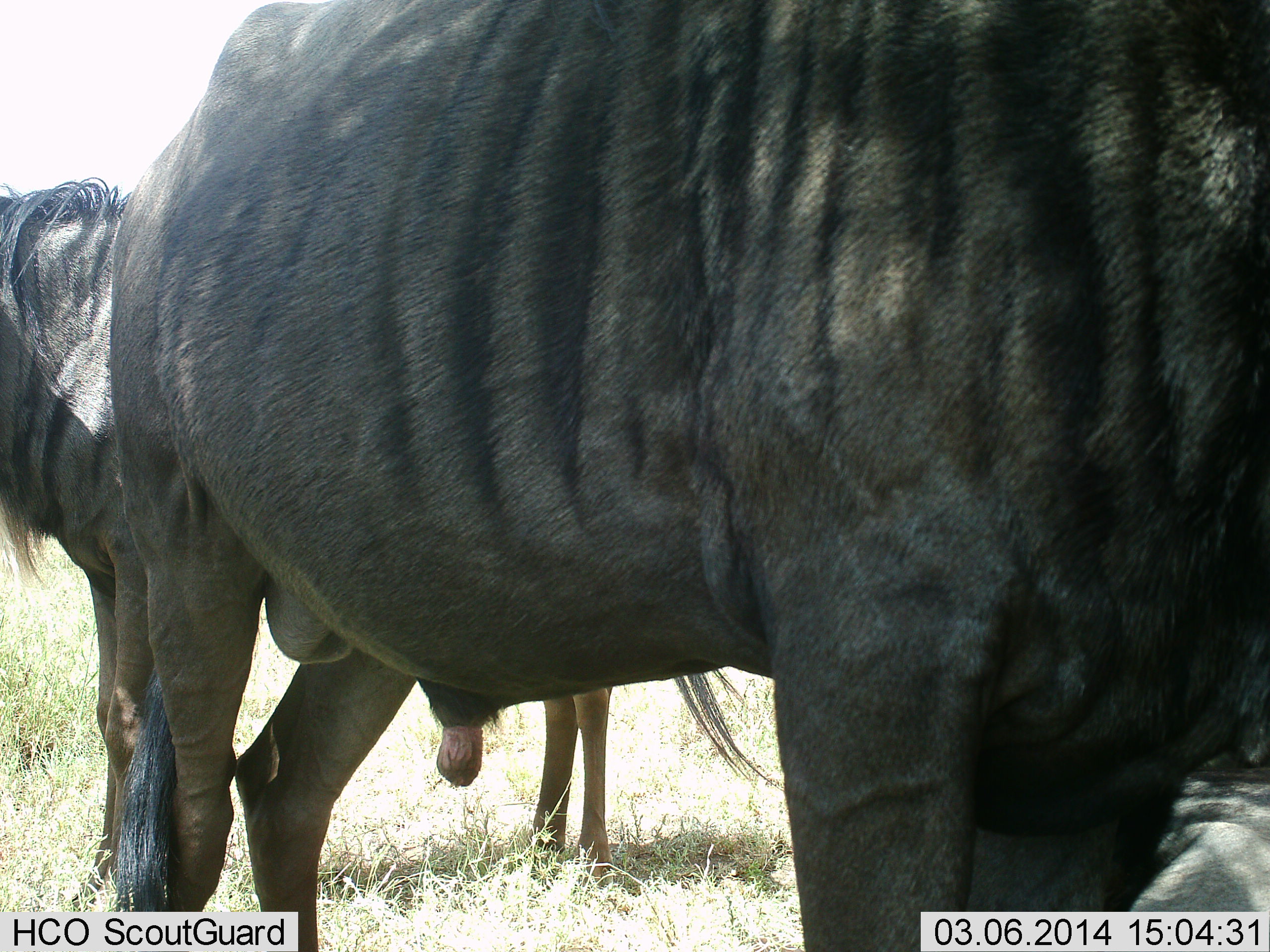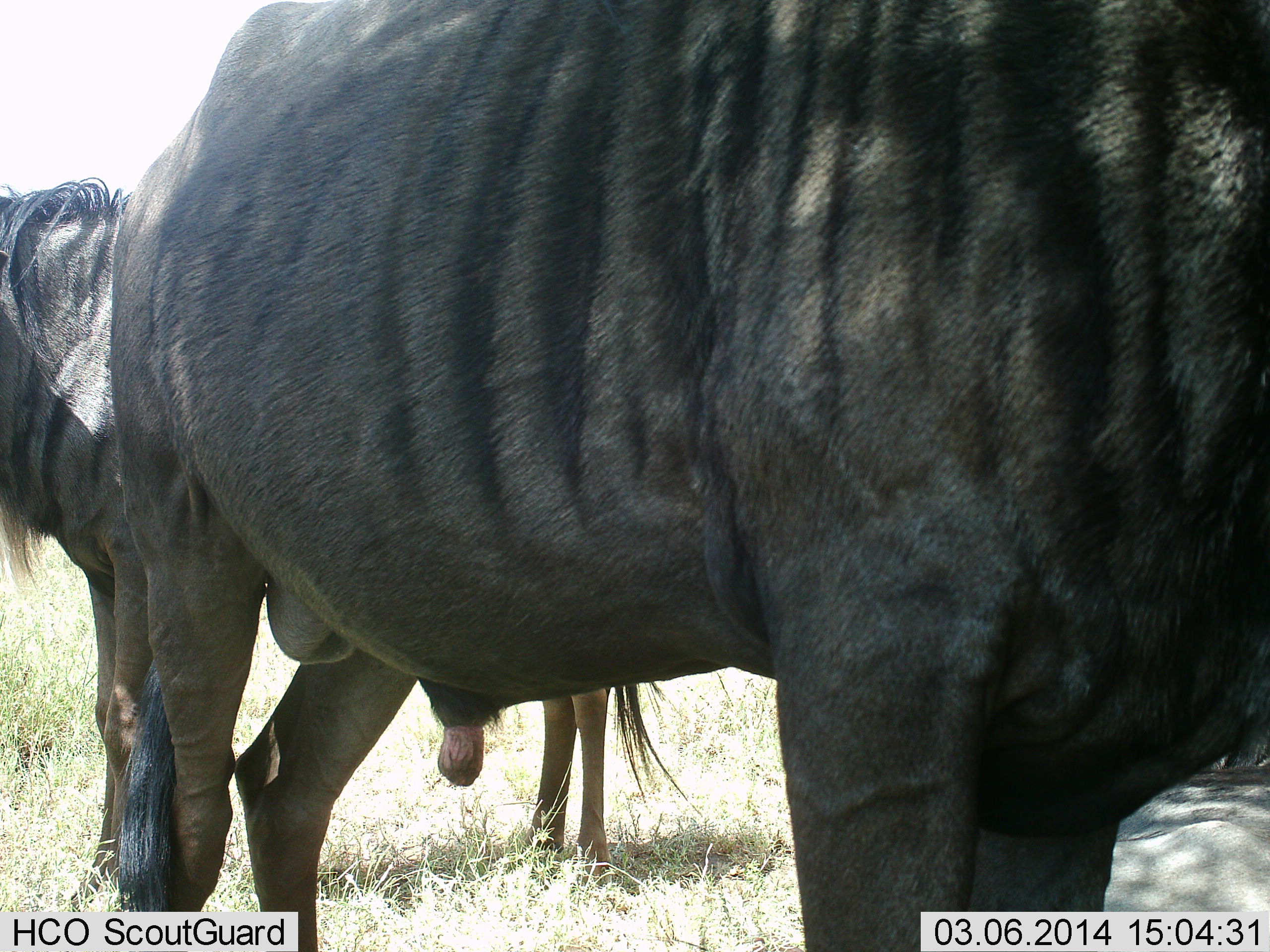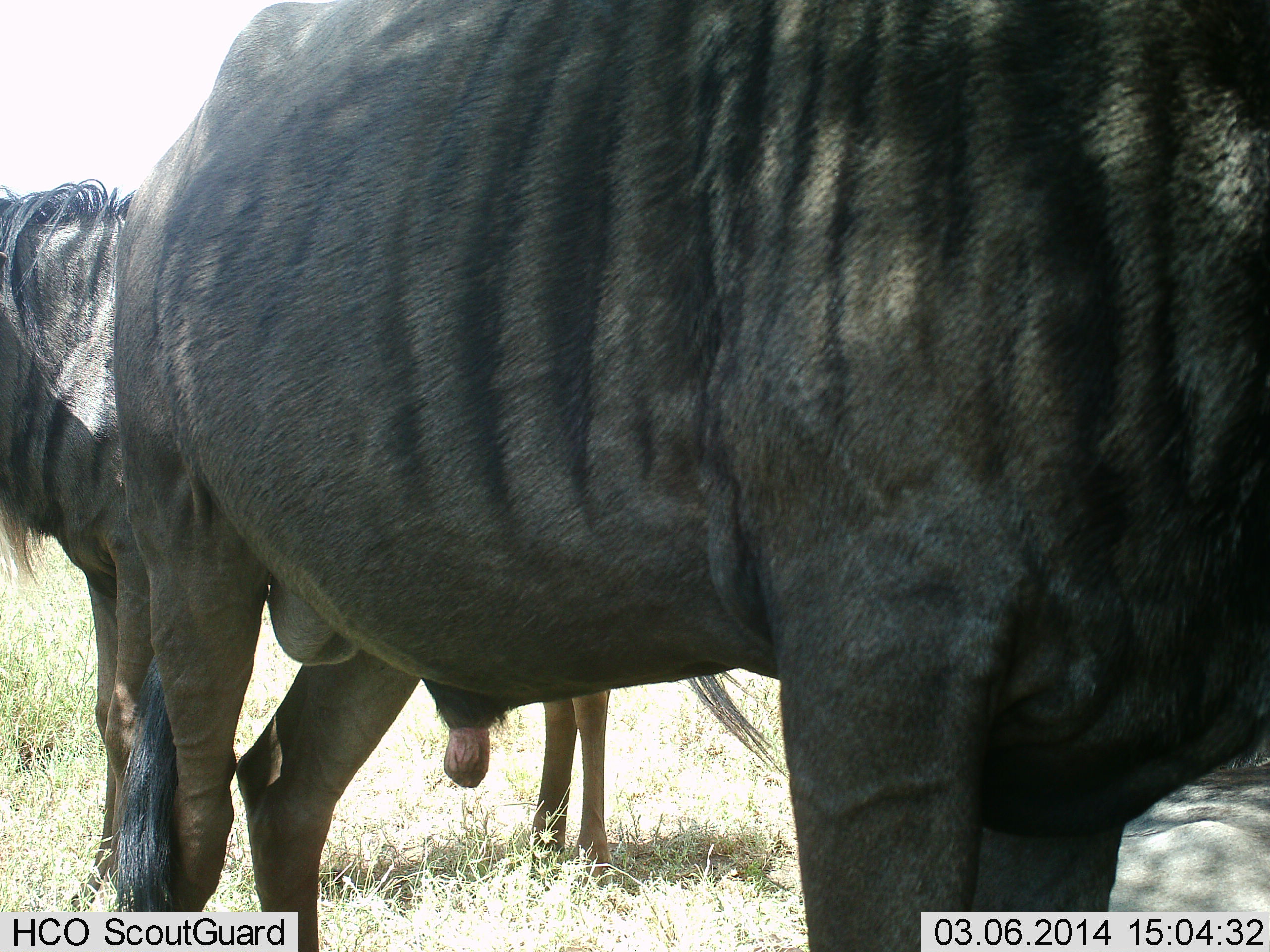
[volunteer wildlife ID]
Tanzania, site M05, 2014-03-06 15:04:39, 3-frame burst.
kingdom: Animalia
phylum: Chordata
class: Mammalia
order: Artiodactyla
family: Bovidae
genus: Connochaetes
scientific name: Connochaetes taurinus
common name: blue wildebeest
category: wildebeest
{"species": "wildebeest (blue wildebeest) (Connochaetes taurinus)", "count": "3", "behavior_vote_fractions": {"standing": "100%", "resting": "40%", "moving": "0%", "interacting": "0%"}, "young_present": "0%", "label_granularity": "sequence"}